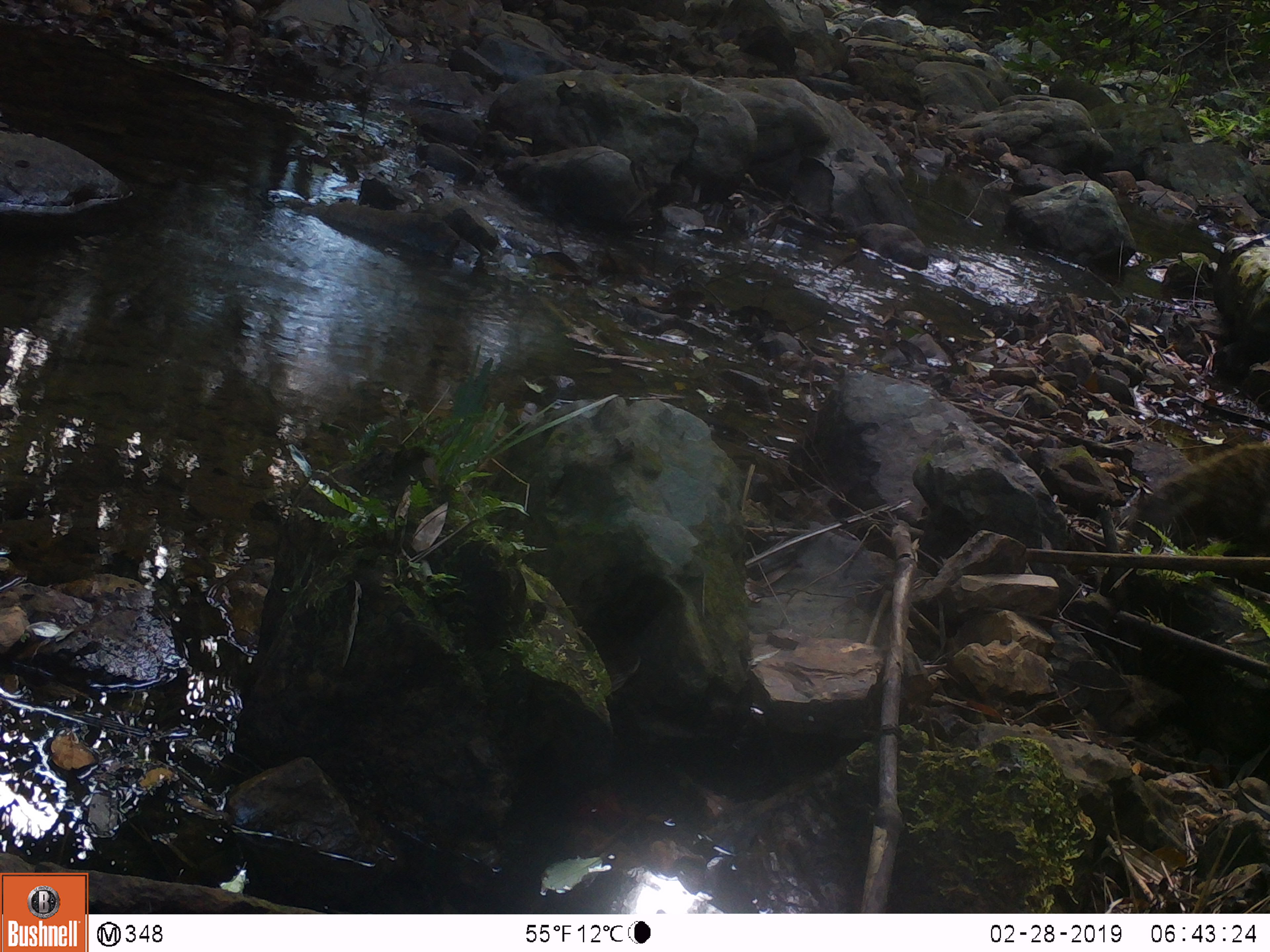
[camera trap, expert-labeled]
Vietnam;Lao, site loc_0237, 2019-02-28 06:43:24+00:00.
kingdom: Animalia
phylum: Chordata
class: Mammalia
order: Carnivora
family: Herpestidae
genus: Urva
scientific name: Urva urva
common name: crab-eating mongoose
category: crab eating mongoose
Crab eating mongoose (crab-eating mongoose) (Urva urva). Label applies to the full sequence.